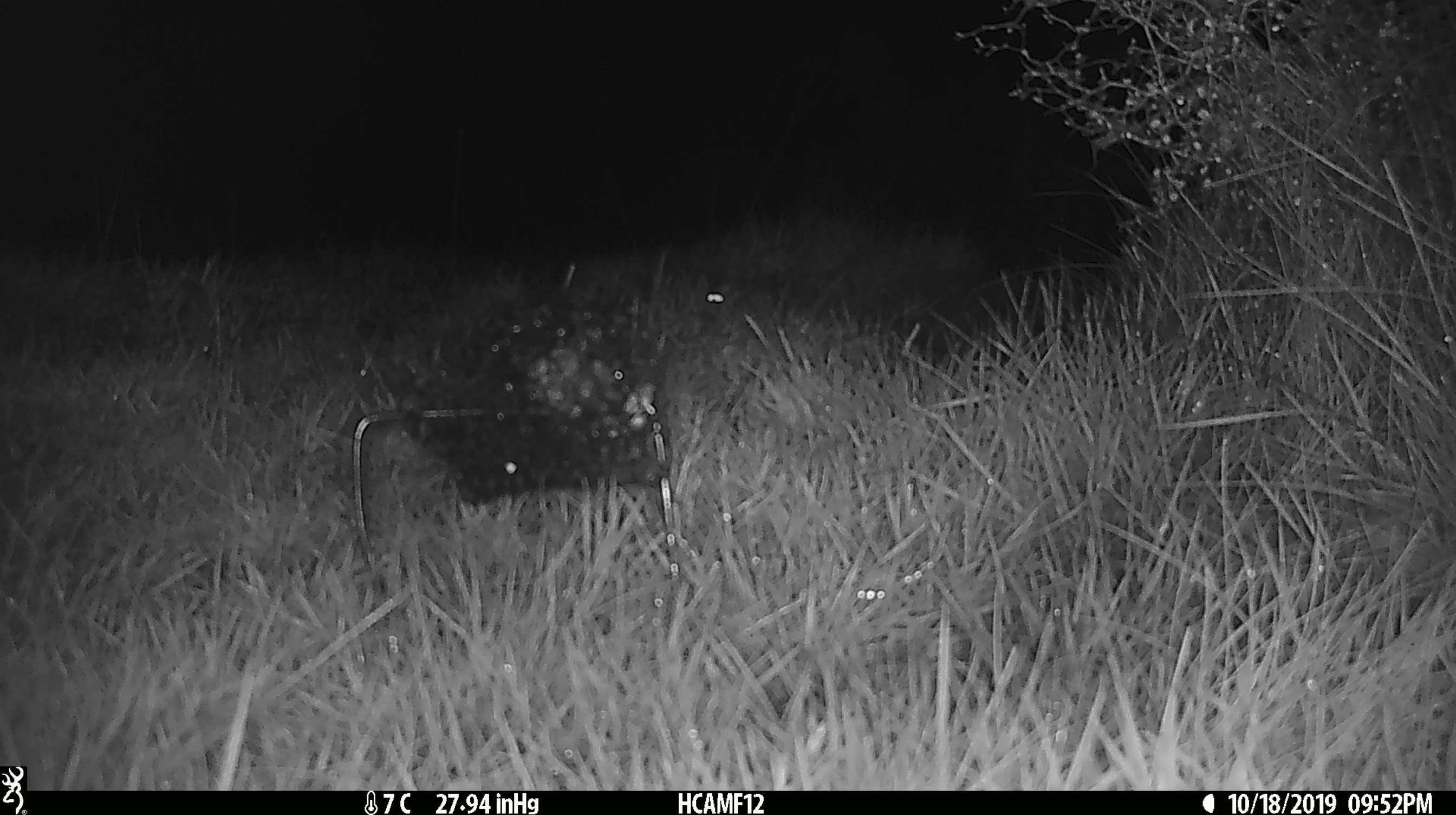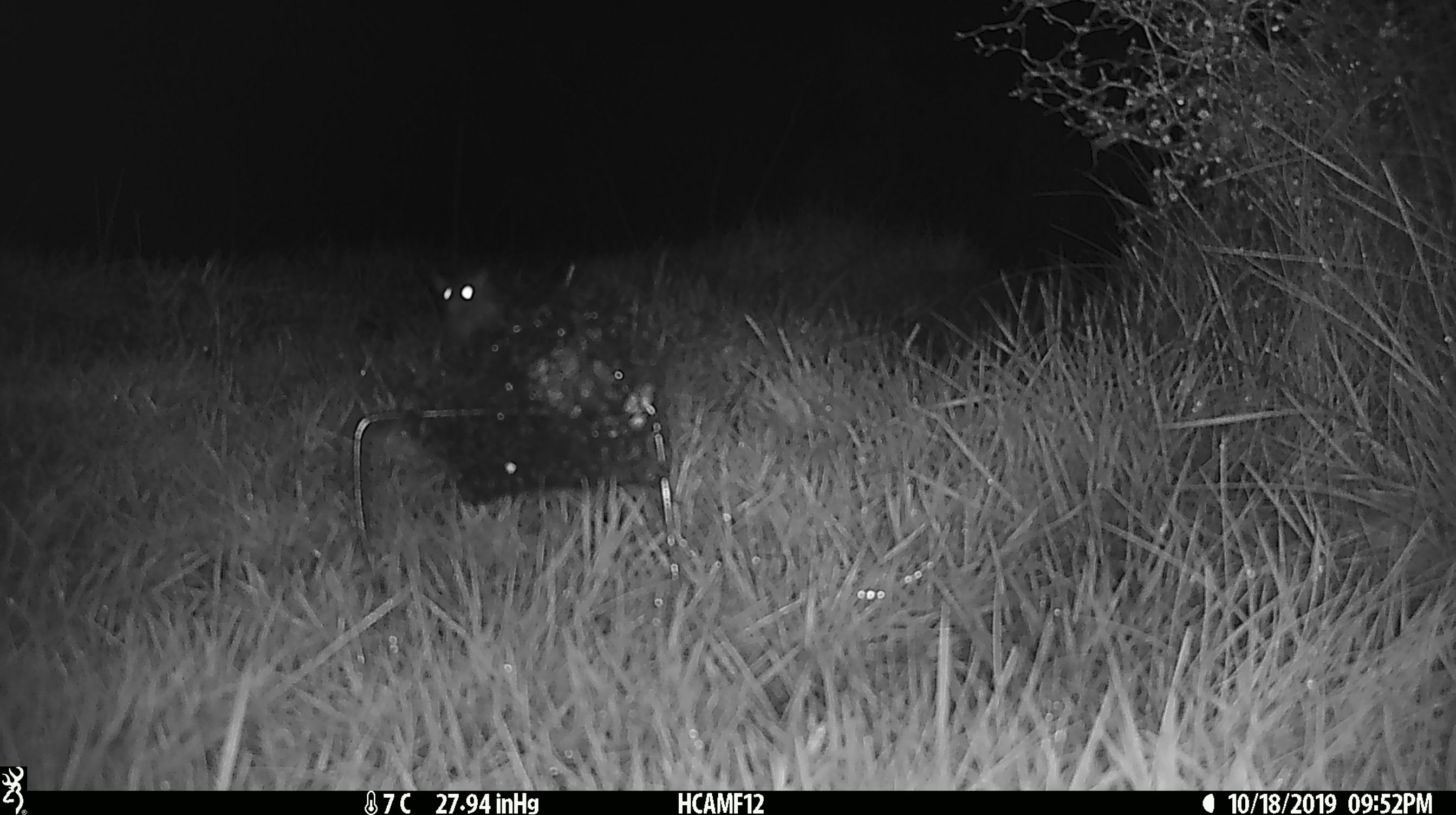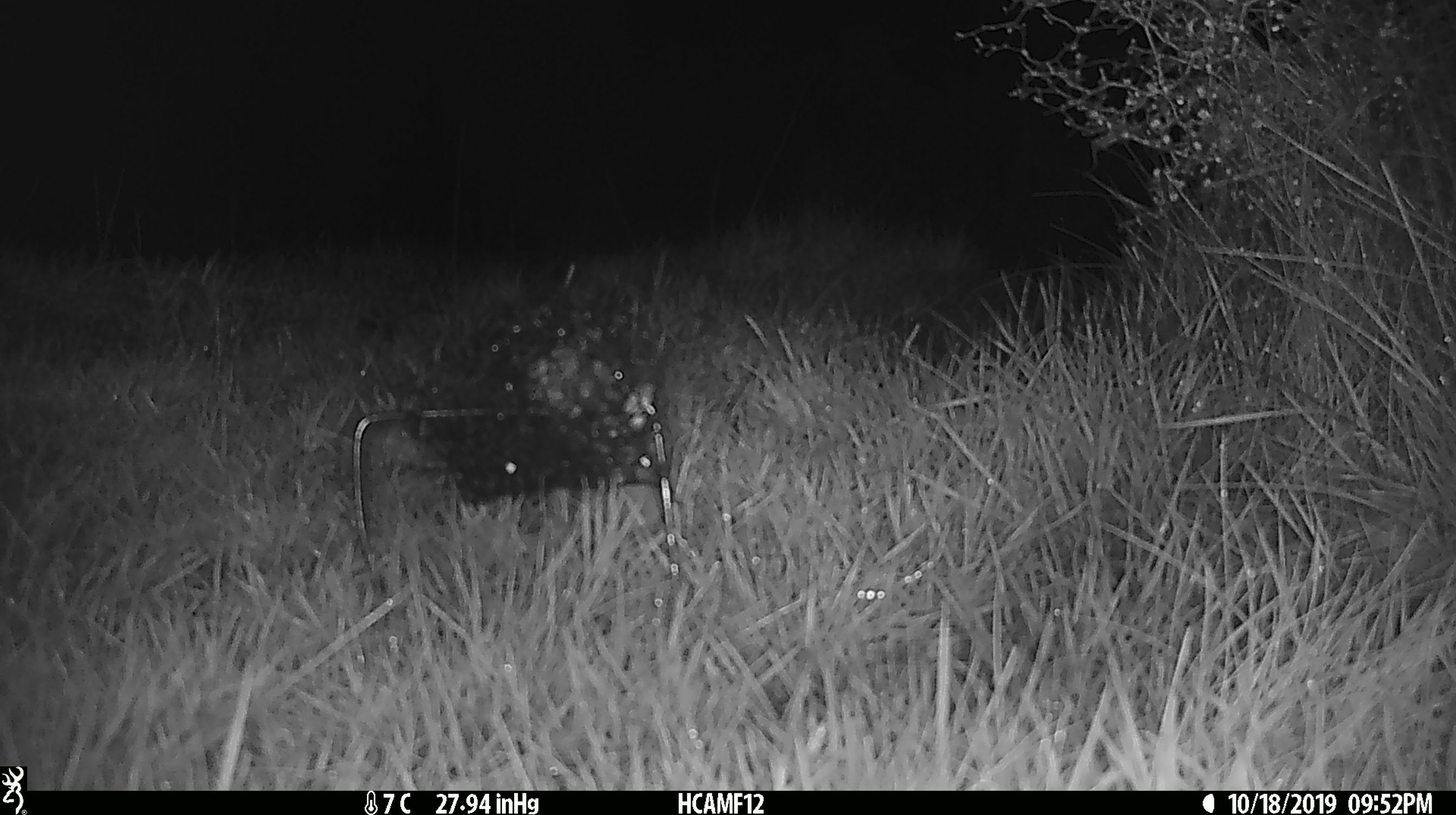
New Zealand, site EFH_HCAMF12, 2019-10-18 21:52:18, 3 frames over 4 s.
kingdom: Animalia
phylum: Chordata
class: Mammalia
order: Rodentia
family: Muridae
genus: Rattus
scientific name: Rattus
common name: rat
Rat (Rattus).